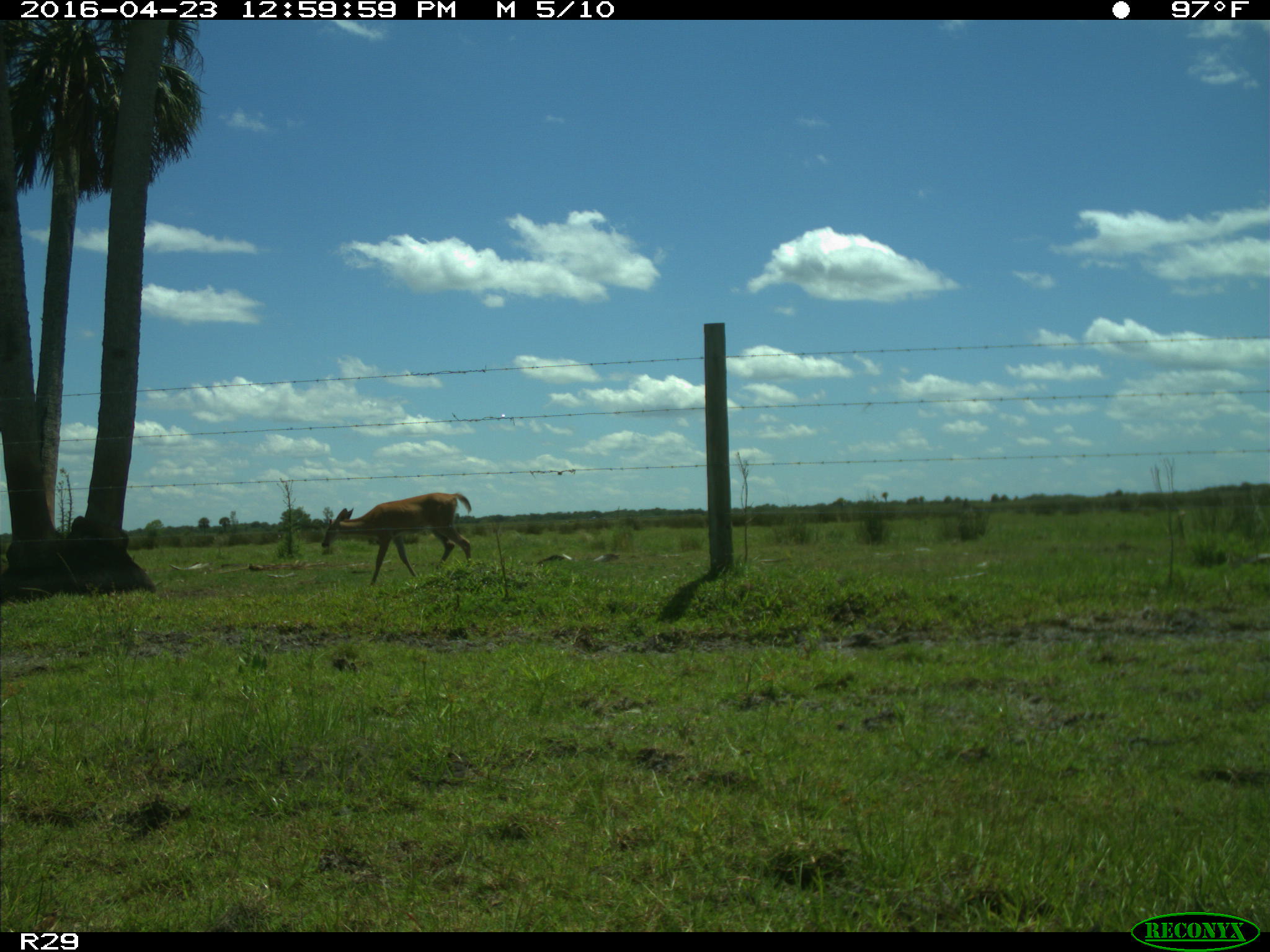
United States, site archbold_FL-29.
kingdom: Animalia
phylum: Chordata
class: Mammalia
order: Artiodactyla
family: Cervidae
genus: Odocoileus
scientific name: Odocoileus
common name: deer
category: unidentified deer